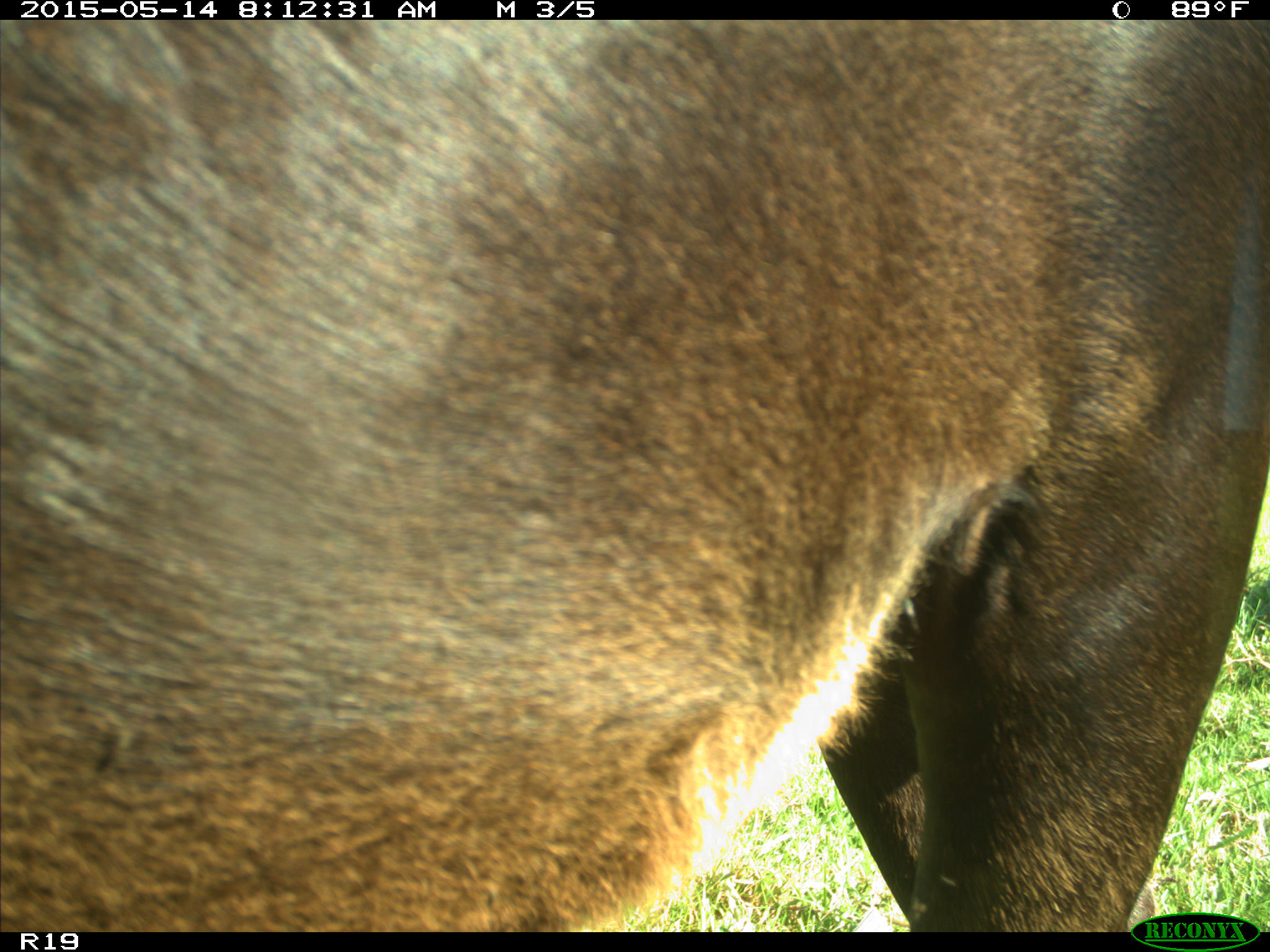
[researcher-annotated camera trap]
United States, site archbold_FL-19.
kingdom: Animalia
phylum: Chordata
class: Mammalia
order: Artiodactyla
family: Bovidae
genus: Bos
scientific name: Bos taurus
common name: domestic cow